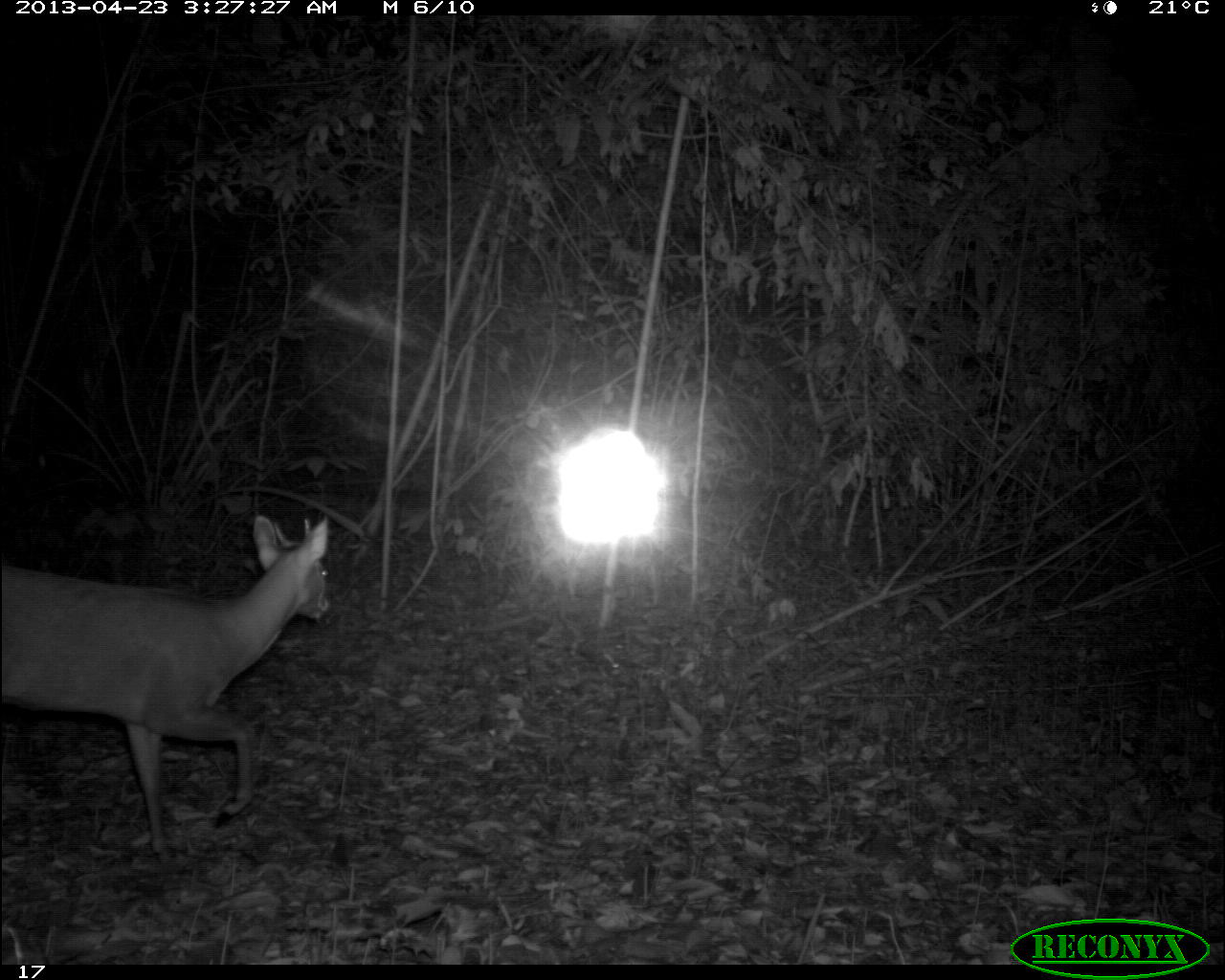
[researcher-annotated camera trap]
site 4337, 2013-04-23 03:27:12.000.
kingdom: Animalia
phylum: Chordata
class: Mammalia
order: Artiodactyla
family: Cervidae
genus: Mazama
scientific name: Mazama temama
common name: central american red brocket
Mazama temama (central american red brocket), count 1, sex male.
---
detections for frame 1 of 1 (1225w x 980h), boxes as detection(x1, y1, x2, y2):
mazama temama: detection(0, 516, 329, 863)